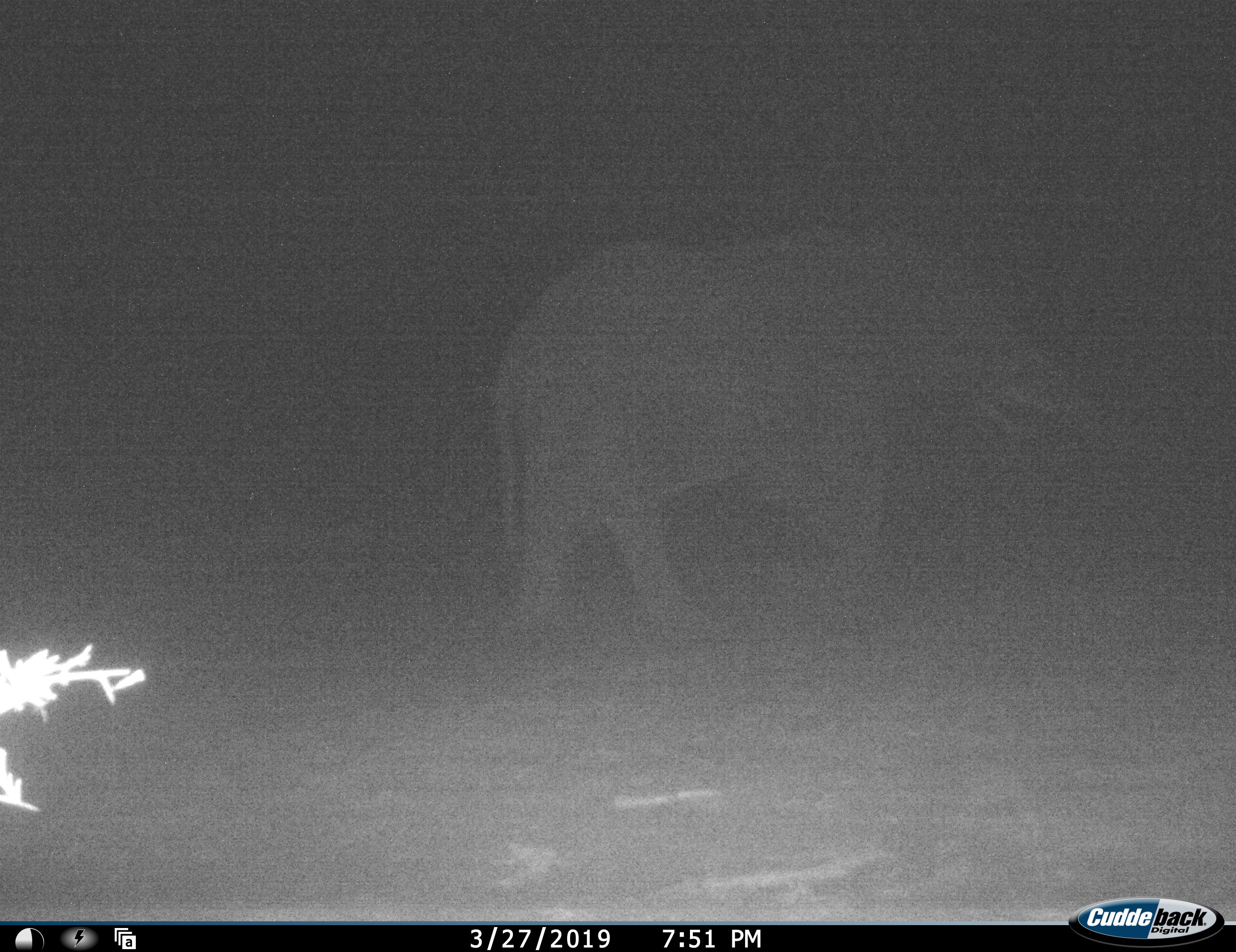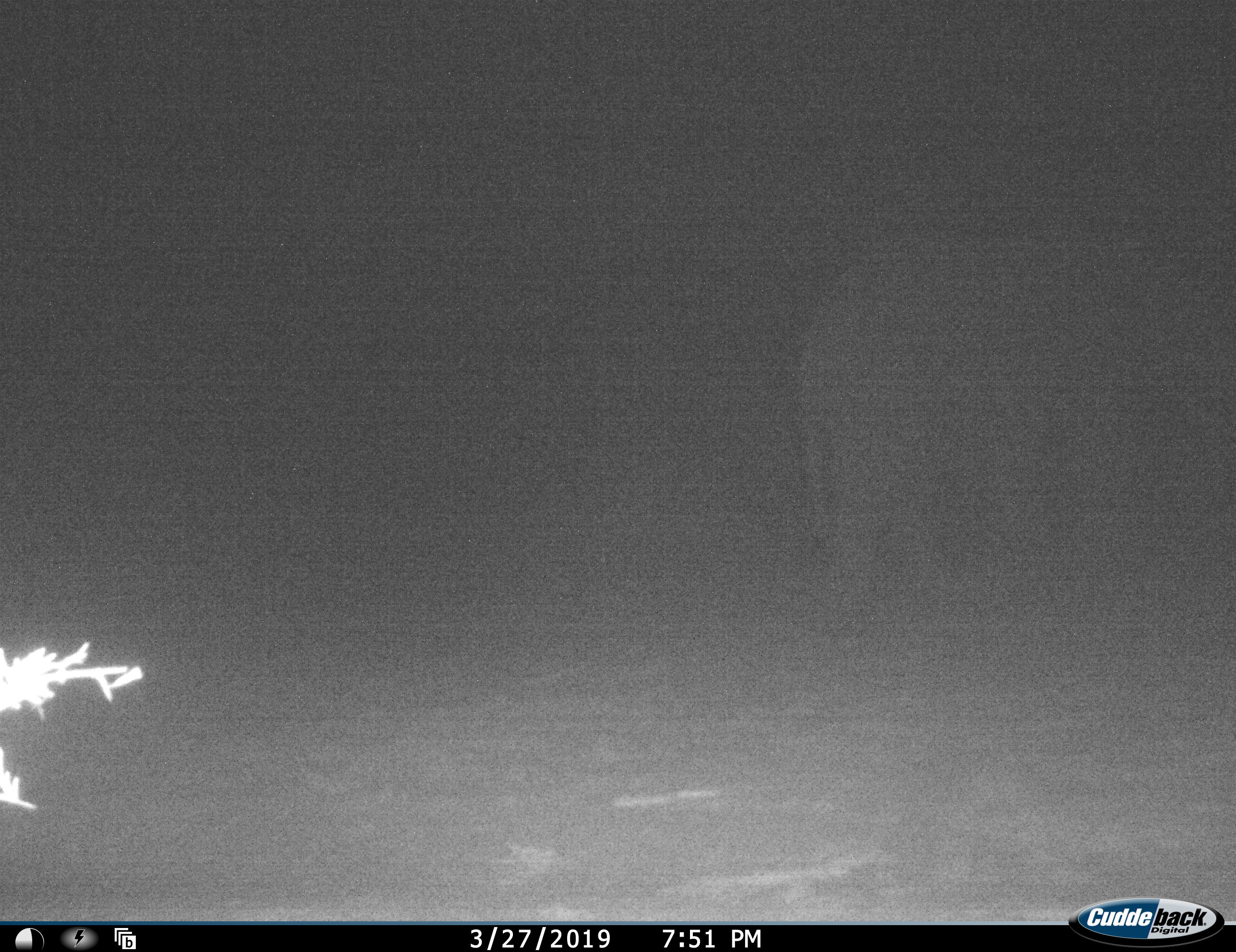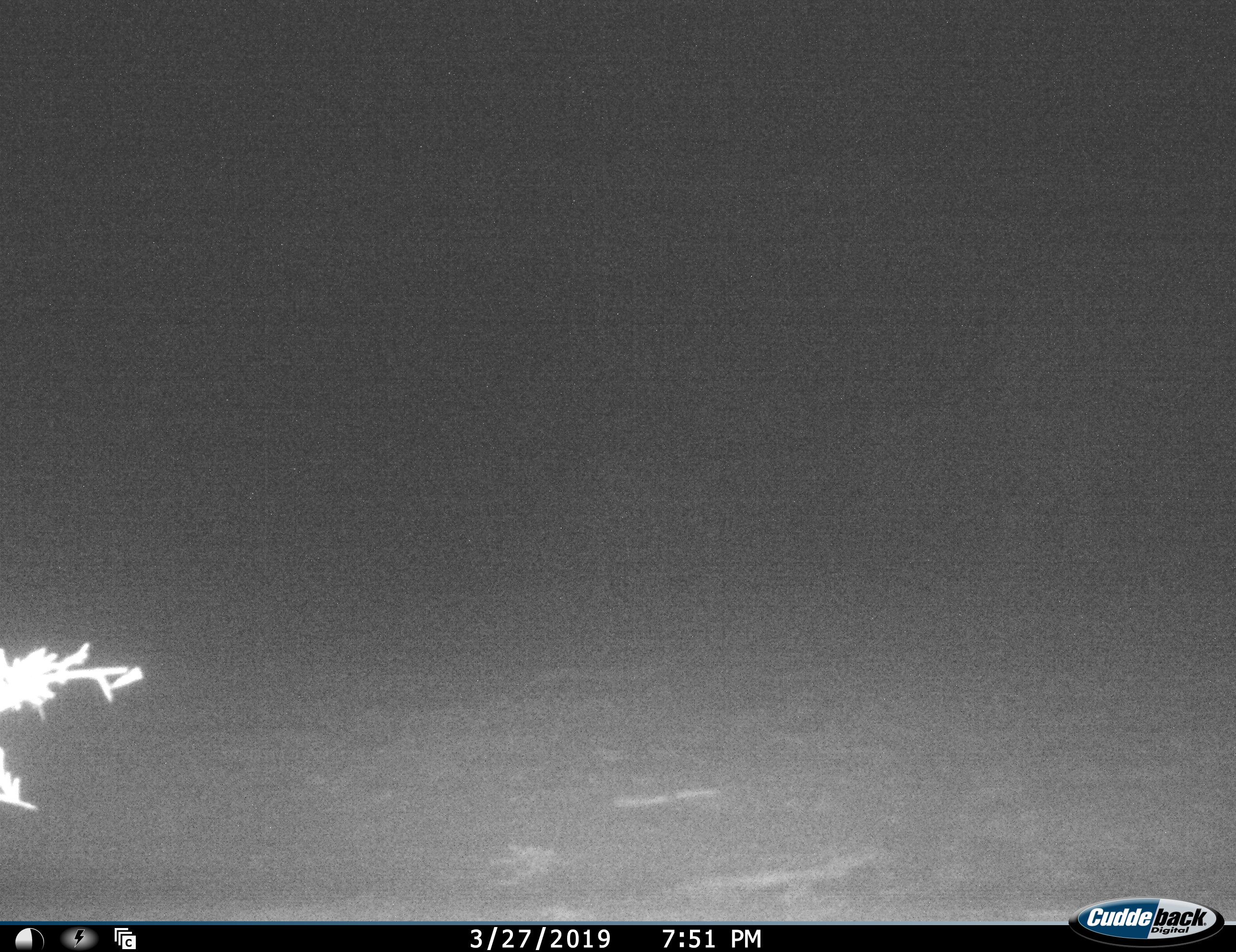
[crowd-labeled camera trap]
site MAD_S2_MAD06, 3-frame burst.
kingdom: Animalia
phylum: Chordata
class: Mammalia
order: Proboscidea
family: Elephantidae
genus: Loxodonta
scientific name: Loxodonta africana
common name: african bush elephant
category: elephant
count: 1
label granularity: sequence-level